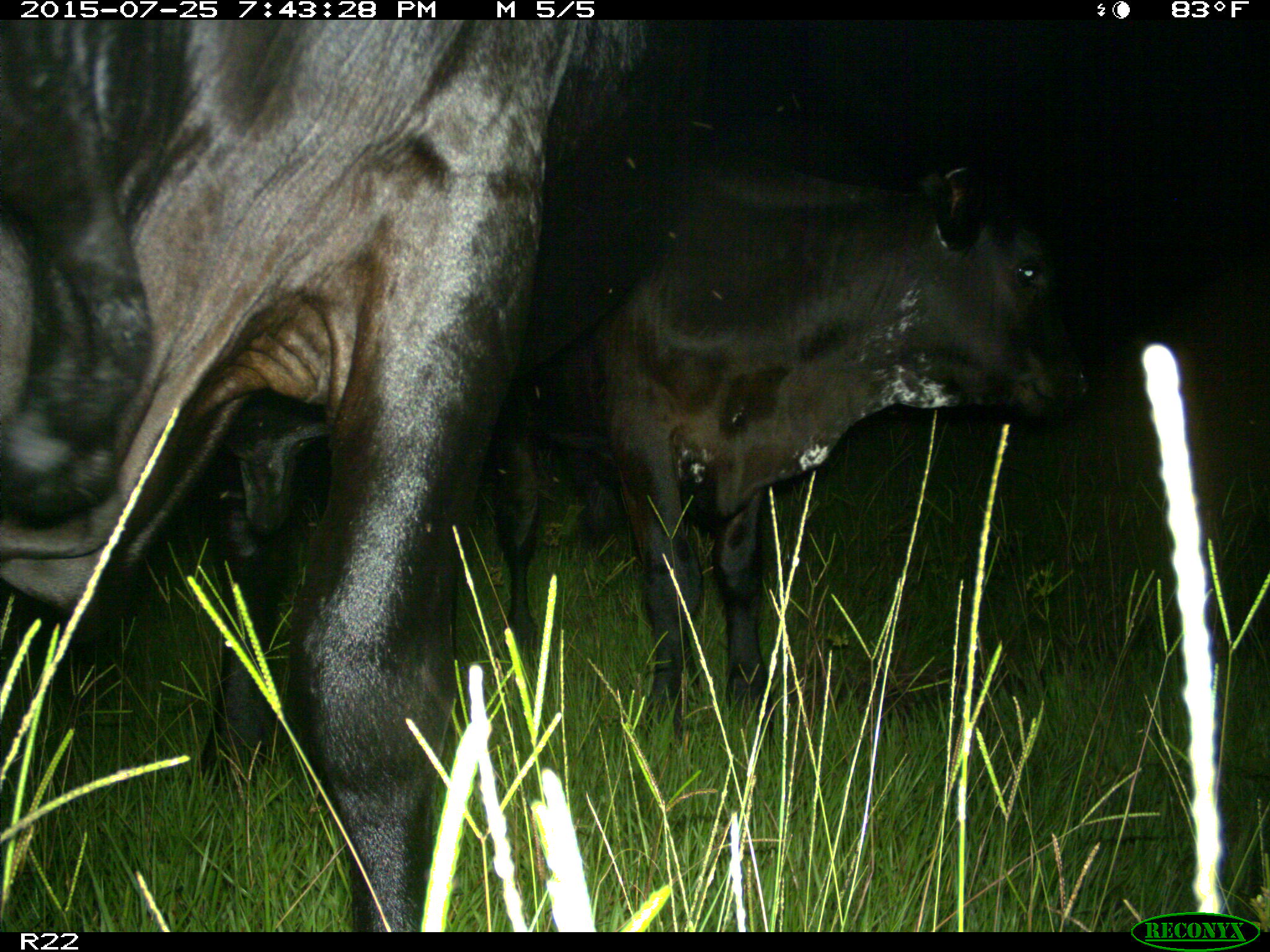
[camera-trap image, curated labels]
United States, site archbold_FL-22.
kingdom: Animalia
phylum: Chordata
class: Mammalia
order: Artiodactyla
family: Bovidae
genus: Bos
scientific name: Bos taurus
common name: domestic cow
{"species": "Bos taurus (domestic cow)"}